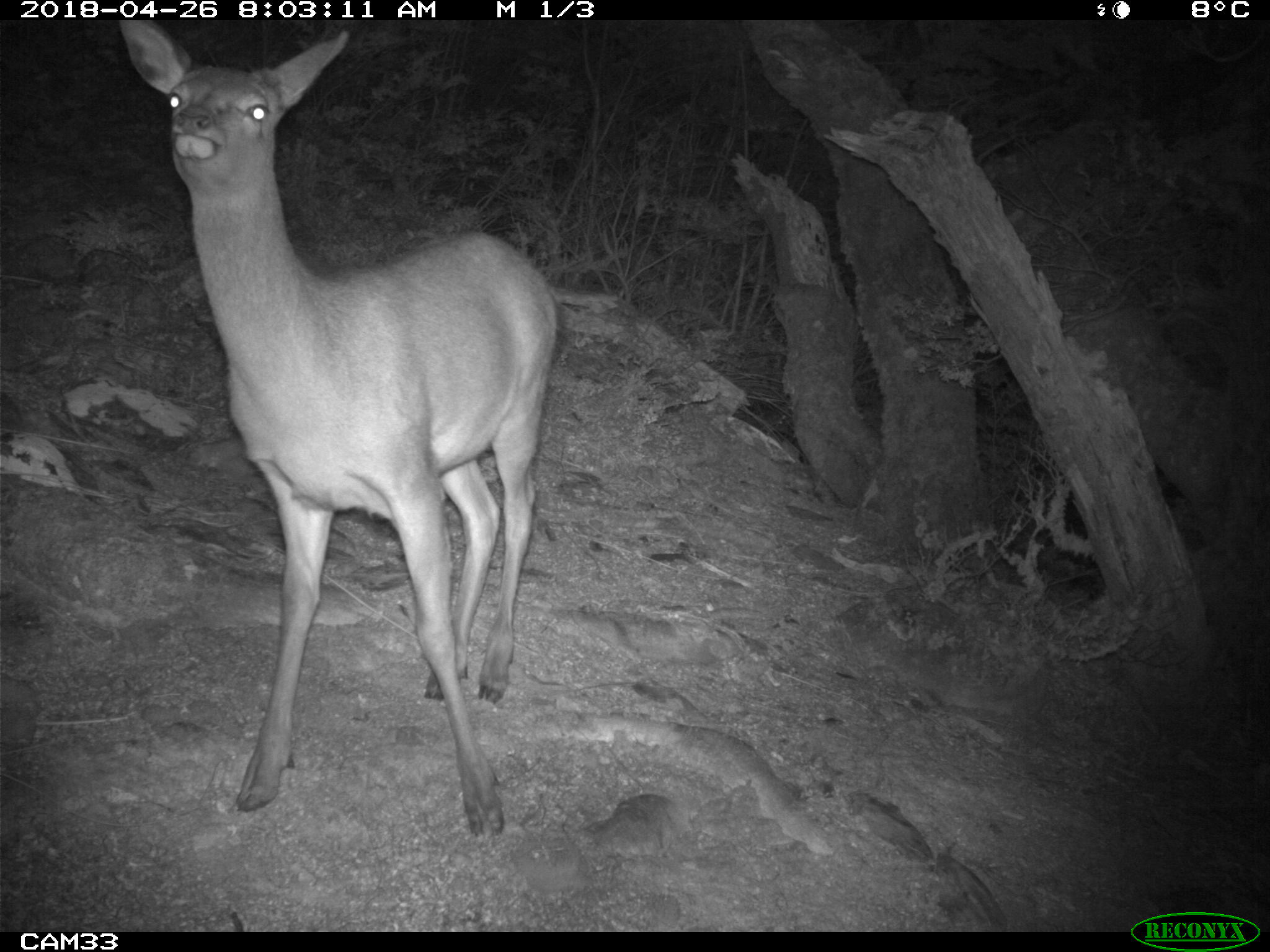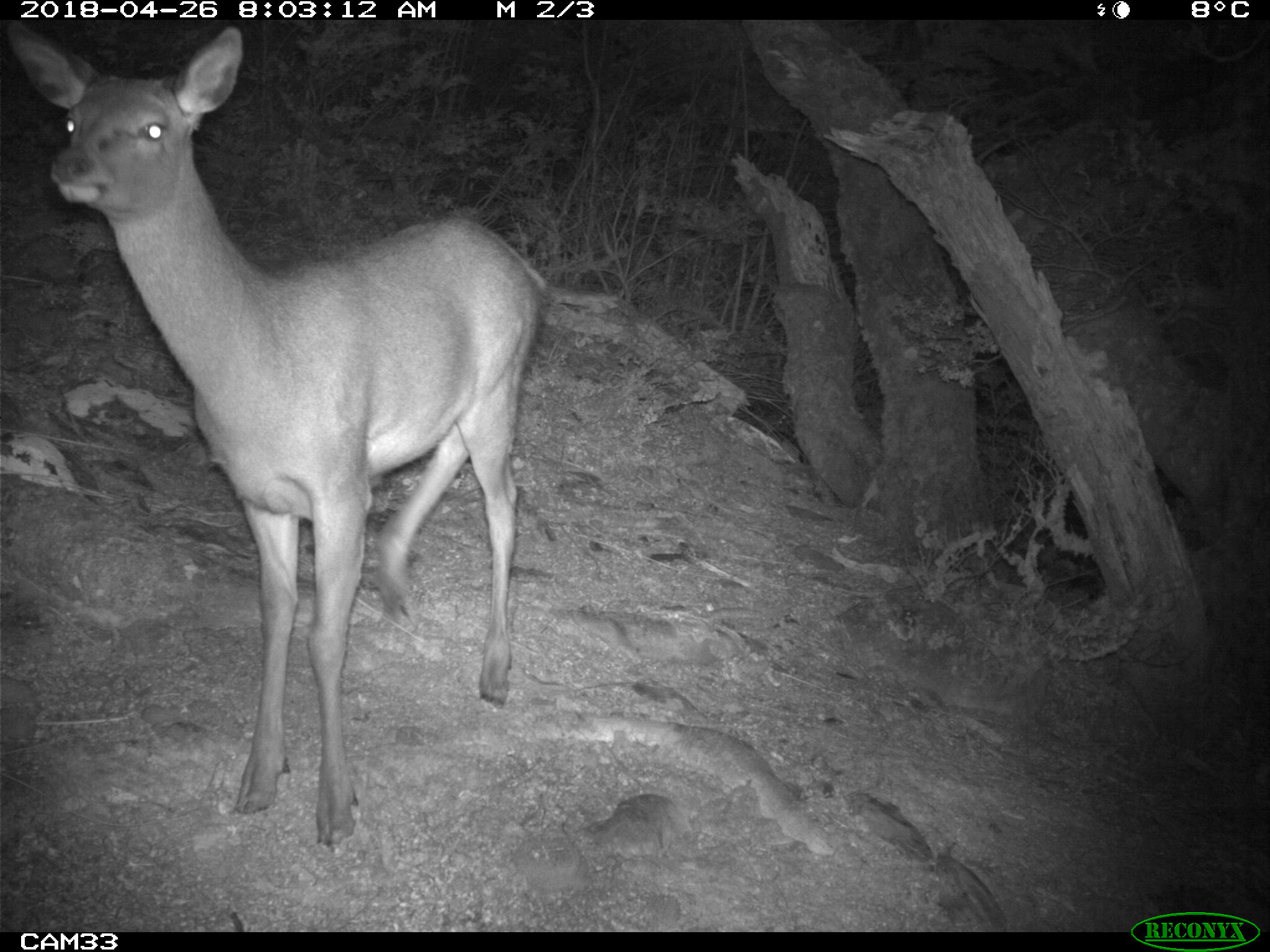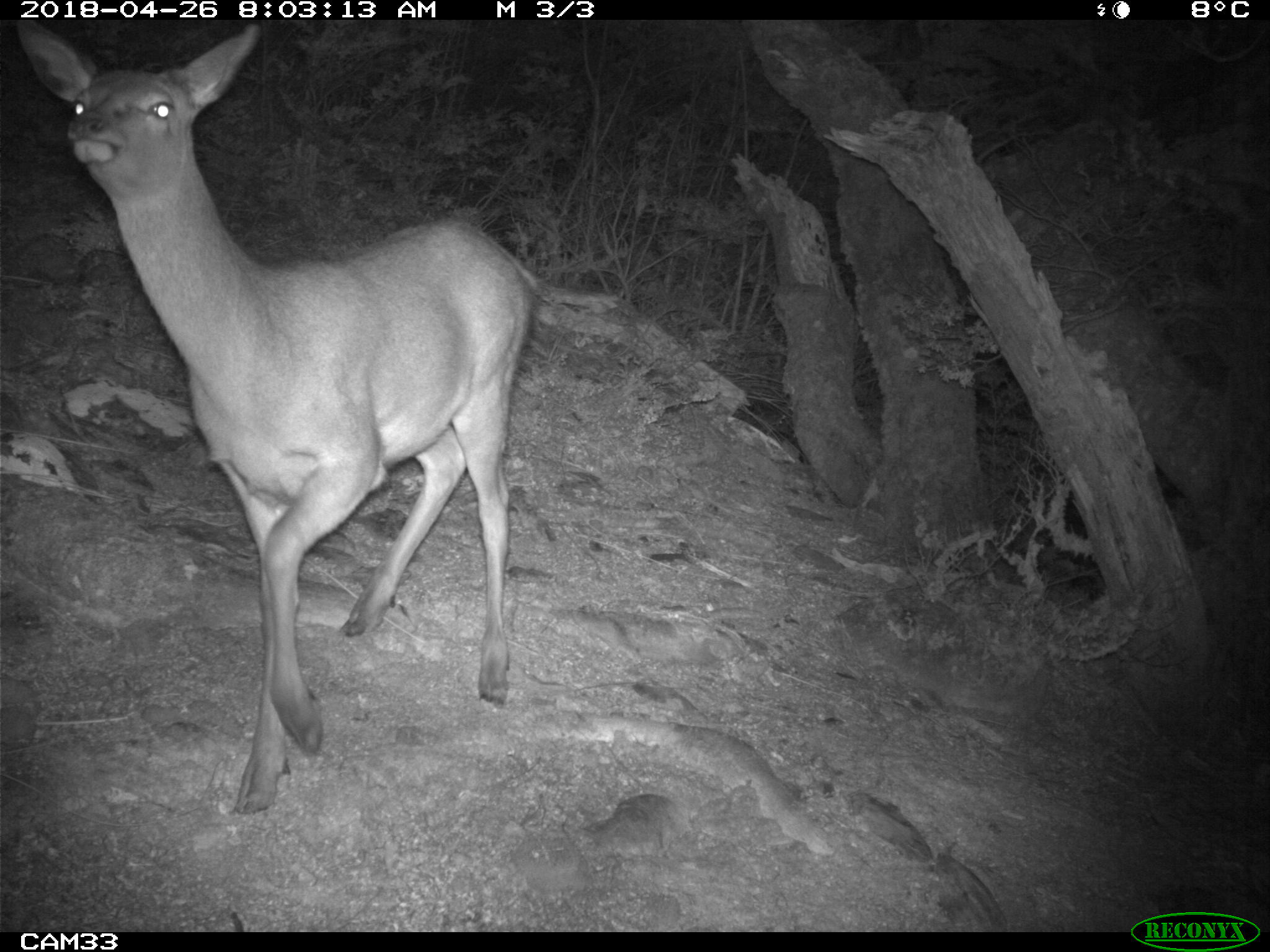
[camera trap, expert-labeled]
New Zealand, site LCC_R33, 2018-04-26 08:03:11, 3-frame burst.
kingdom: Animalia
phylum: Chordata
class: Mammalia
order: Artiodactyla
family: Cervidae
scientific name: Cervidae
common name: deer